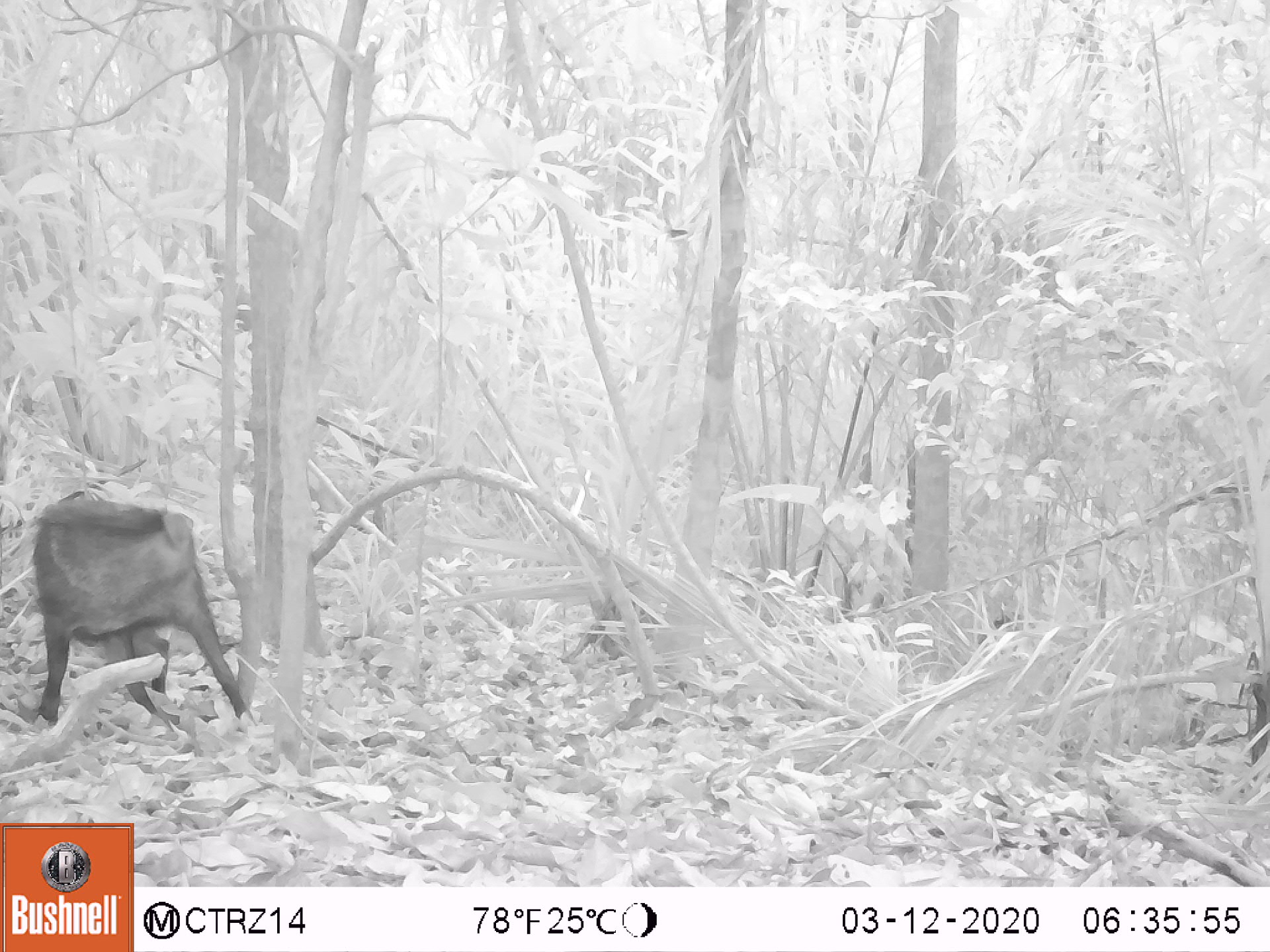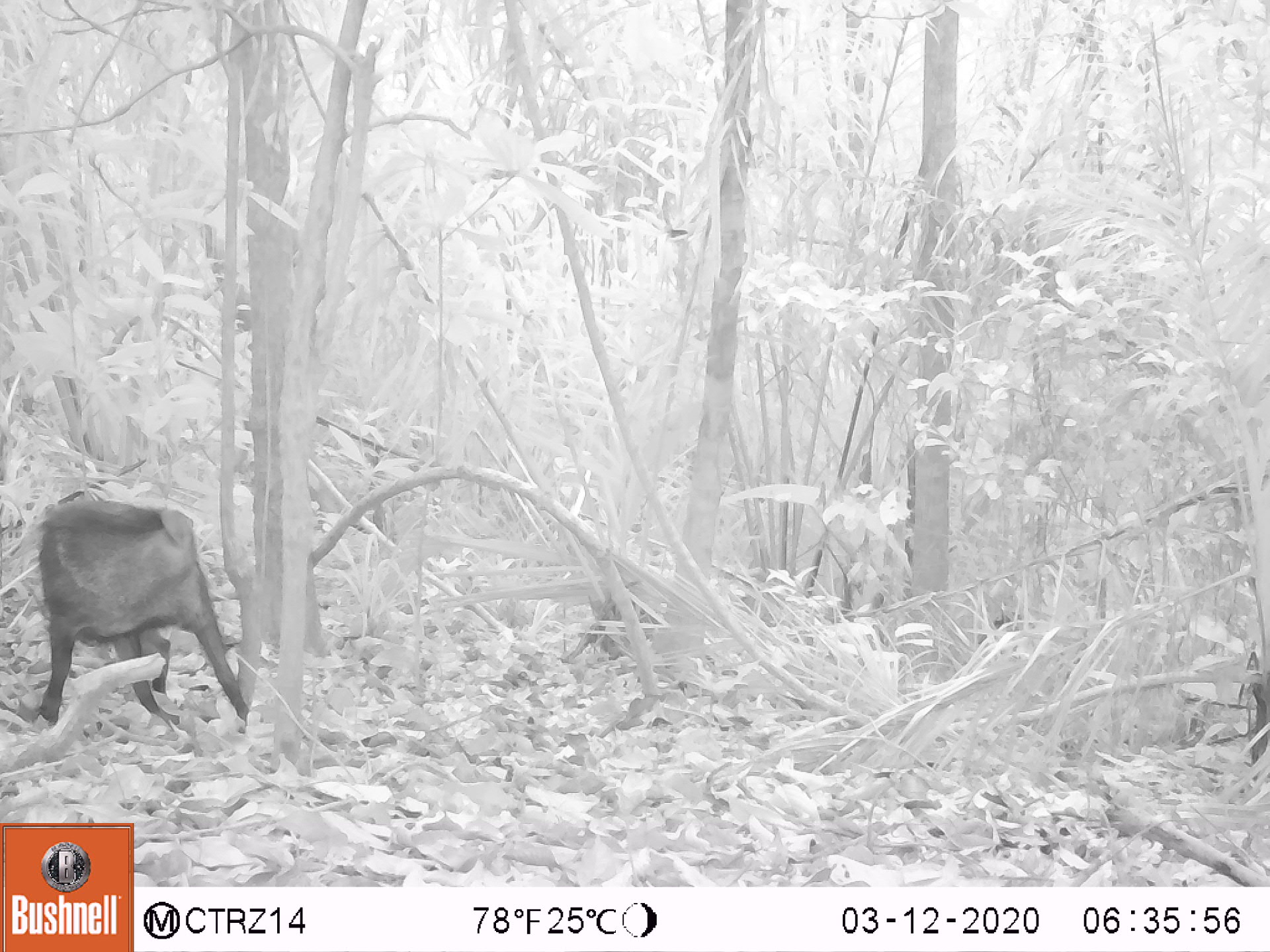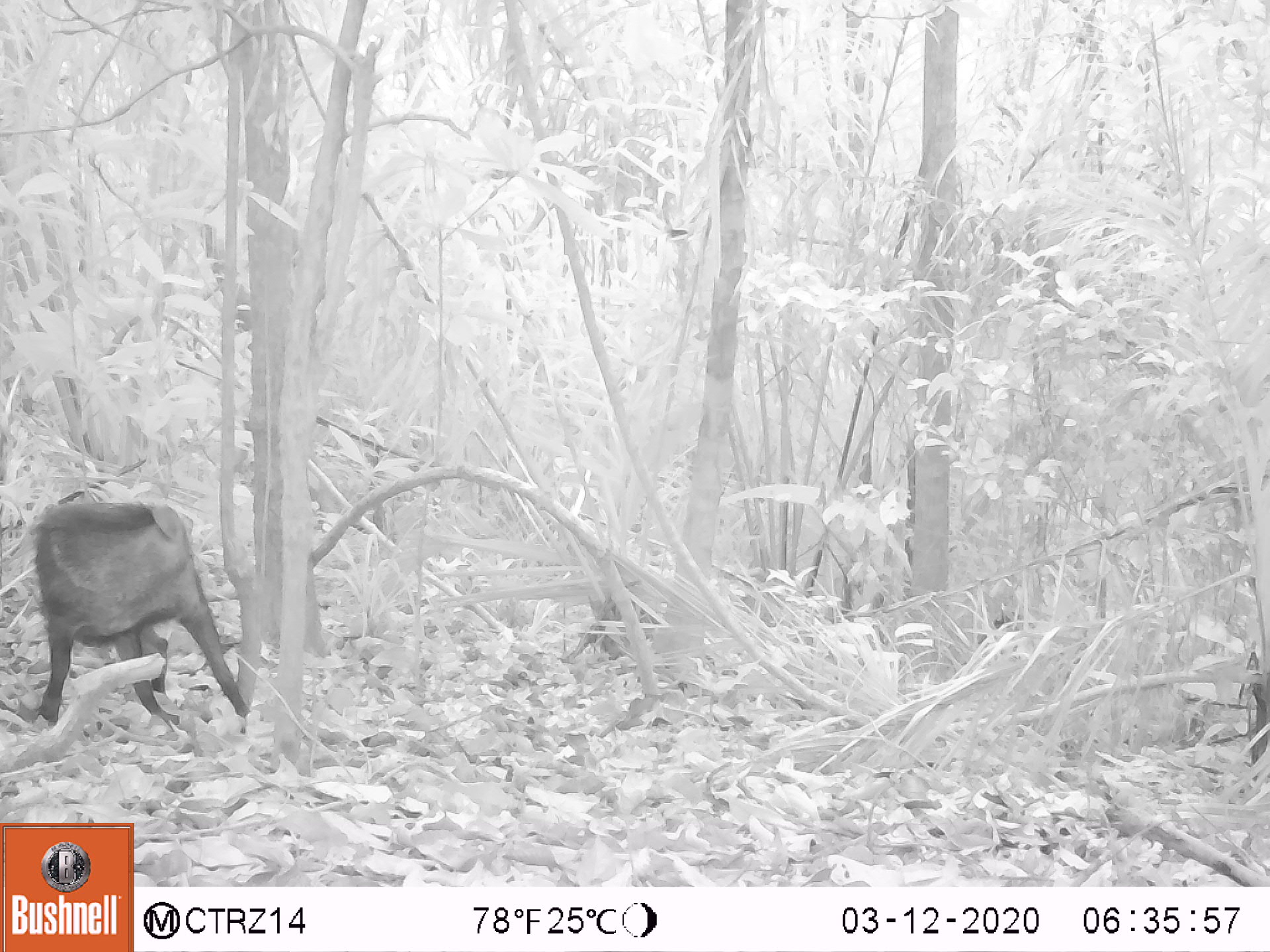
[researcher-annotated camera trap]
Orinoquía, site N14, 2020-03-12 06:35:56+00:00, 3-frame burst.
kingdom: Animalia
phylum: Chordata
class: Mammalia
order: Artiodactyla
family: Tayassuidae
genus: Pecari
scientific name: Pecari tajacu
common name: collared peccary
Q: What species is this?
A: Collared peccary (Pecari tajacu).